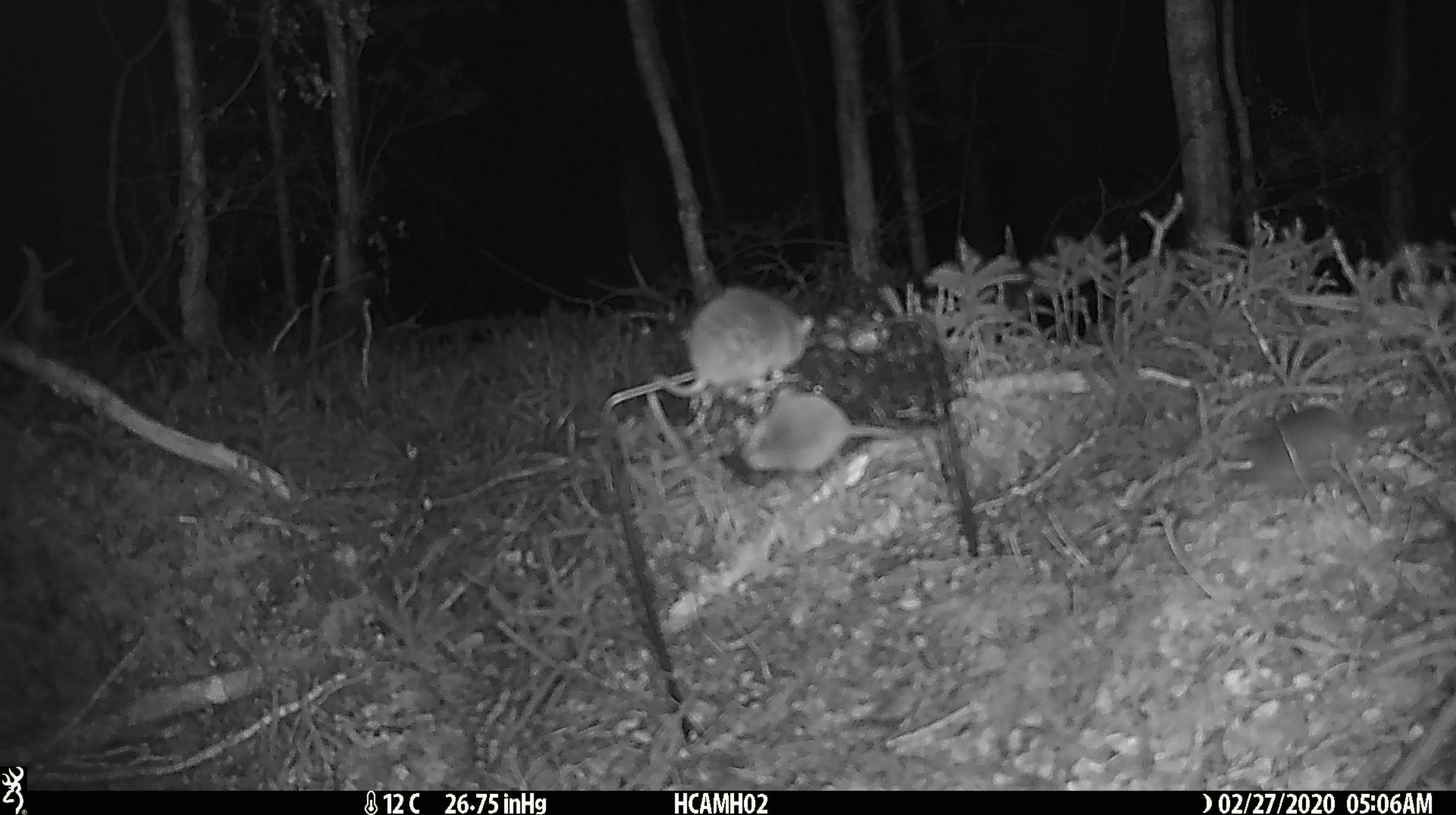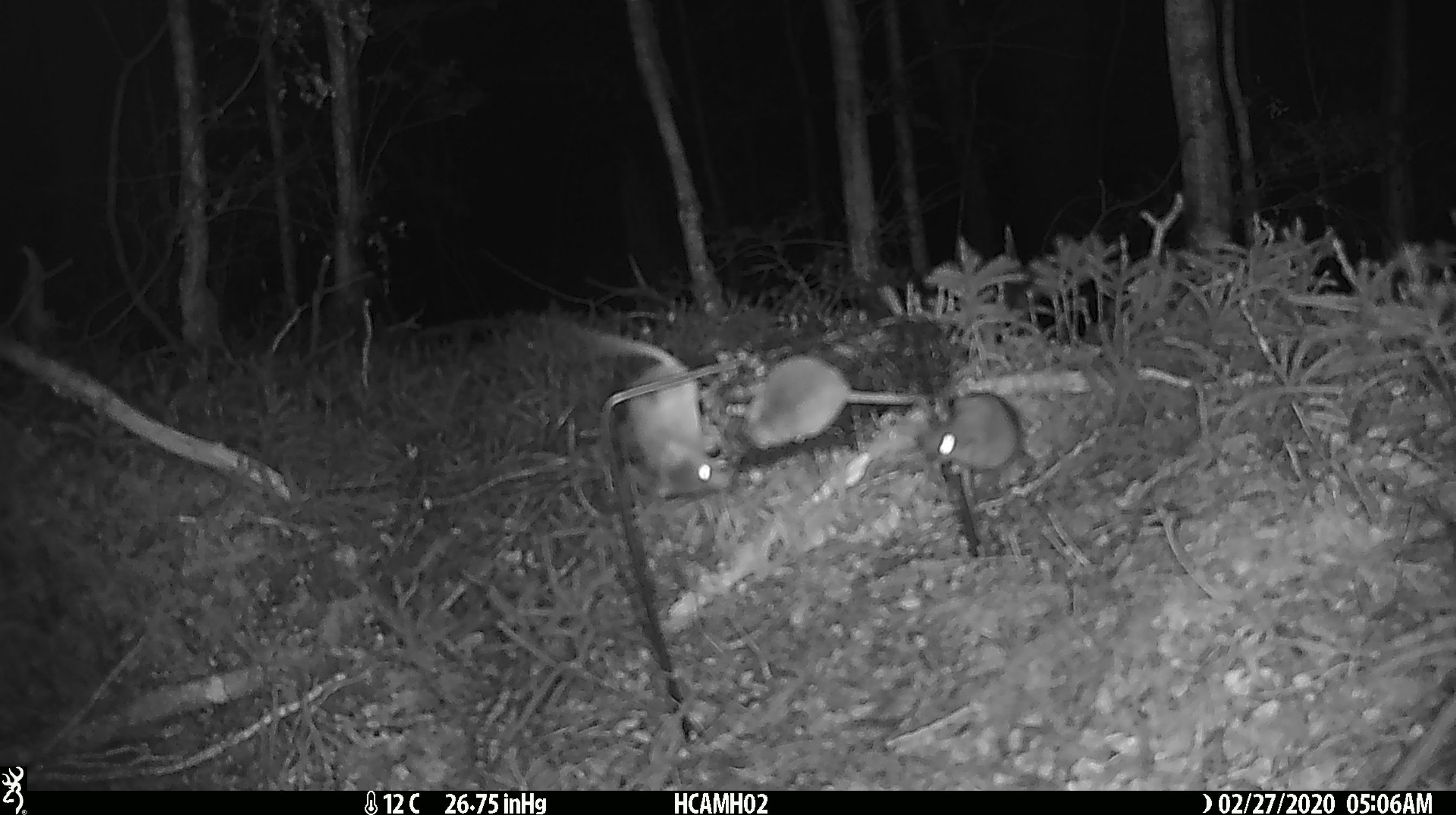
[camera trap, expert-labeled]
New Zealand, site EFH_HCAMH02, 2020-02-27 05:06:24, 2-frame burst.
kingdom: Animalia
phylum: Chordata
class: Mammalia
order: Rodentia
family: Muridae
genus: Mus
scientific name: Mus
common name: mouse